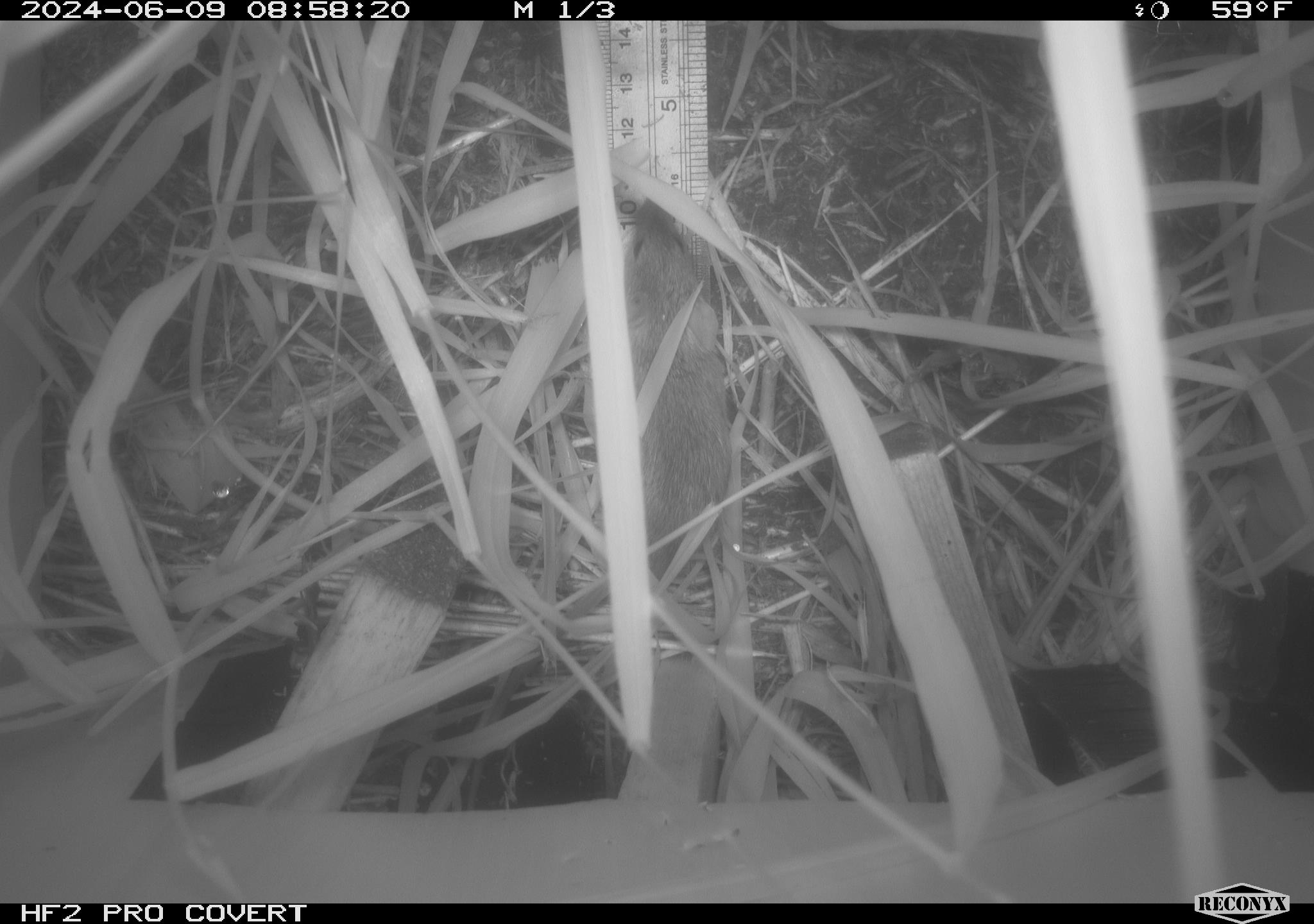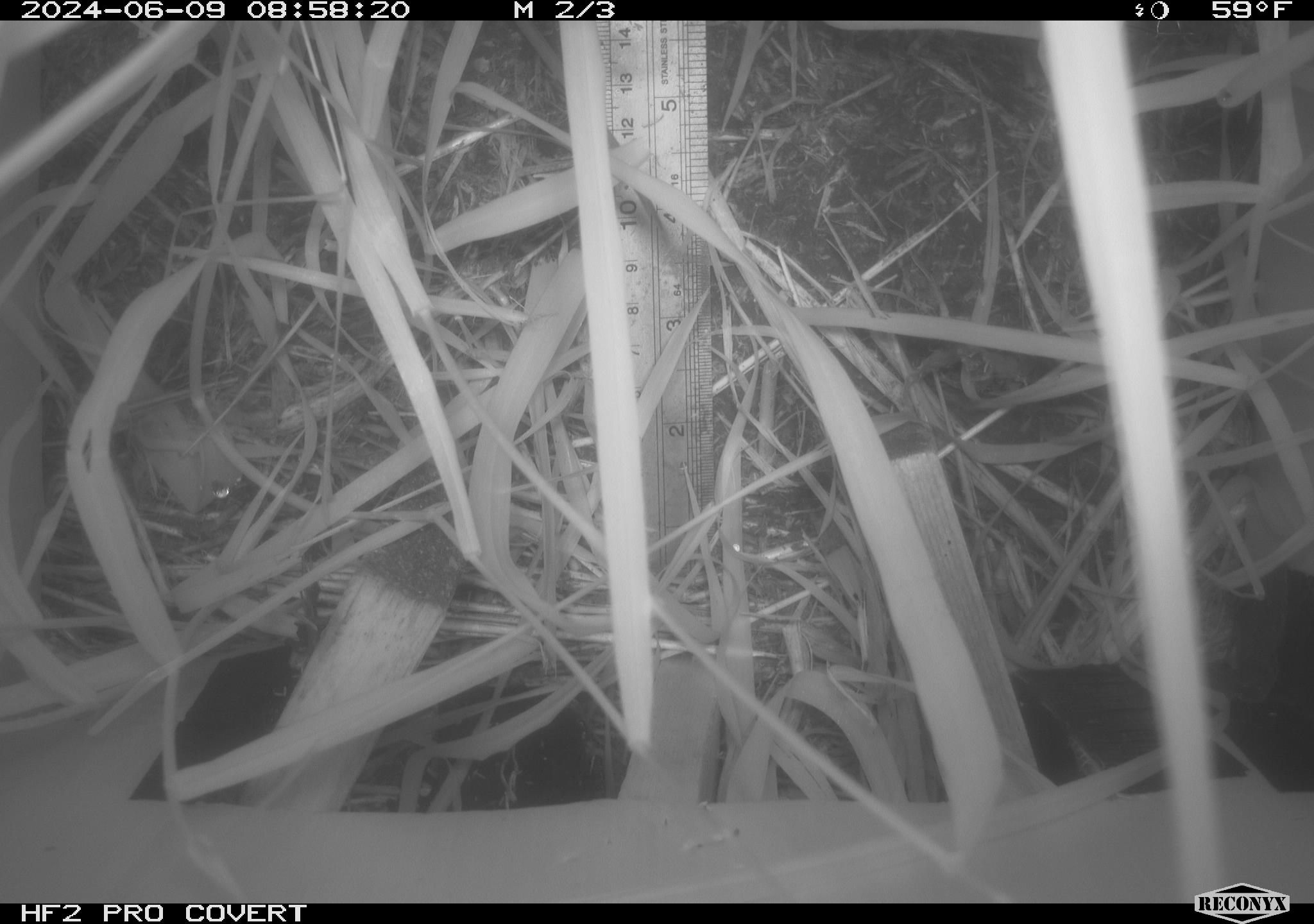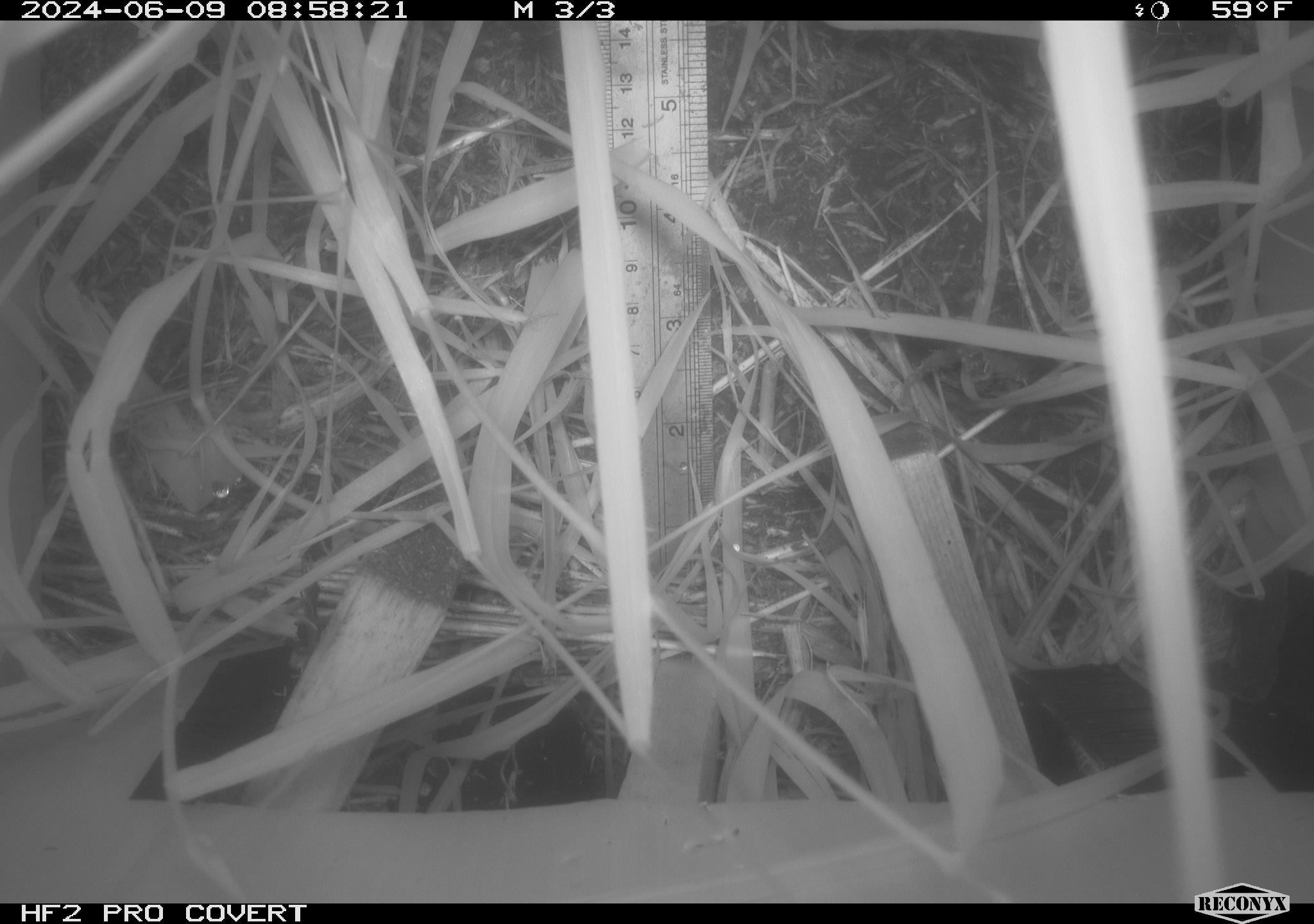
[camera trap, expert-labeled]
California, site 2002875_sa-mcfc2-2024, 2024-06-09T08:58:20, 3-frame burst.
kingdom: Animalia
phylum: Chordata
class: Mammalia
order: Rodentia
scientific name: Rodentia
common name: rodent